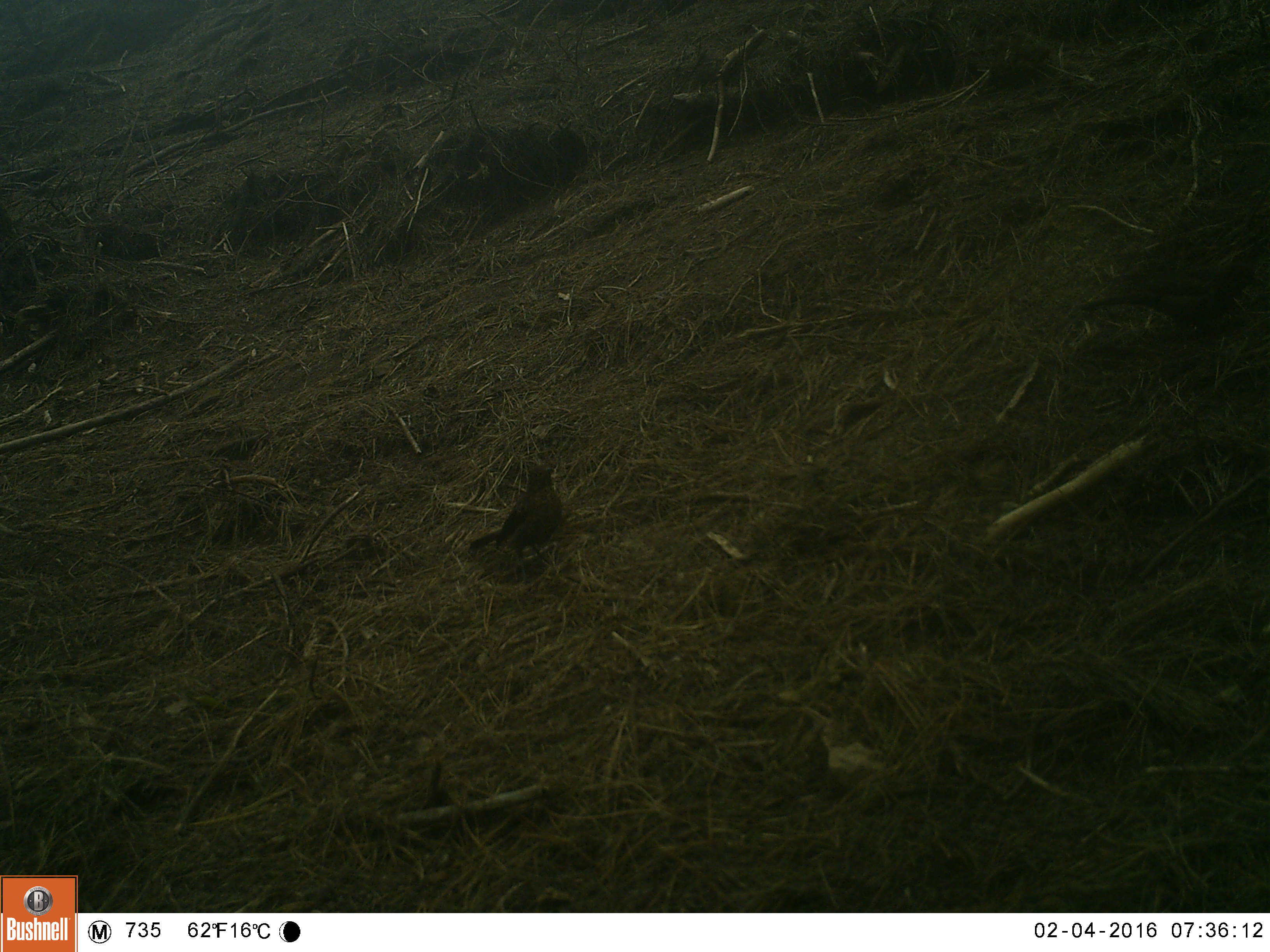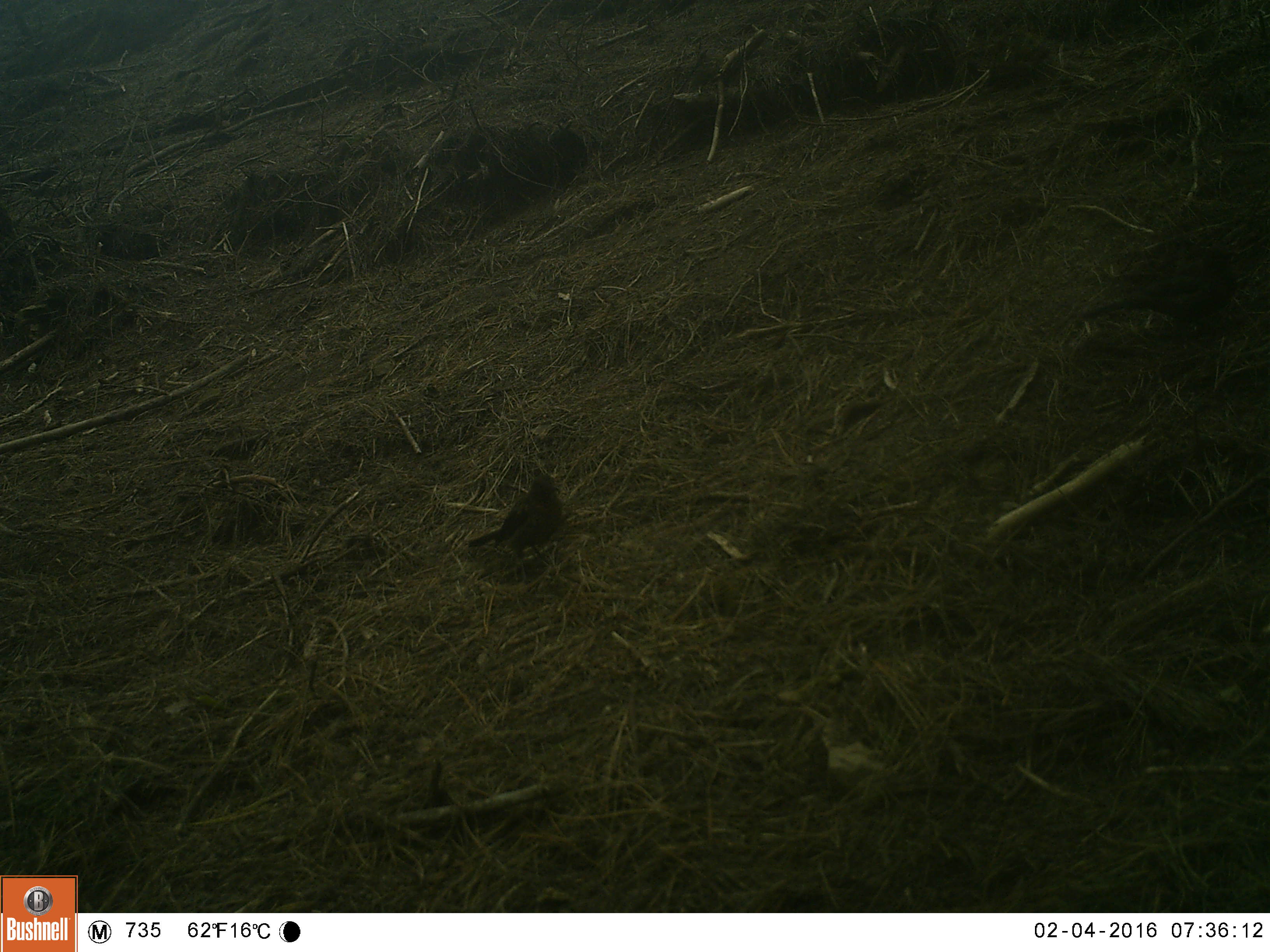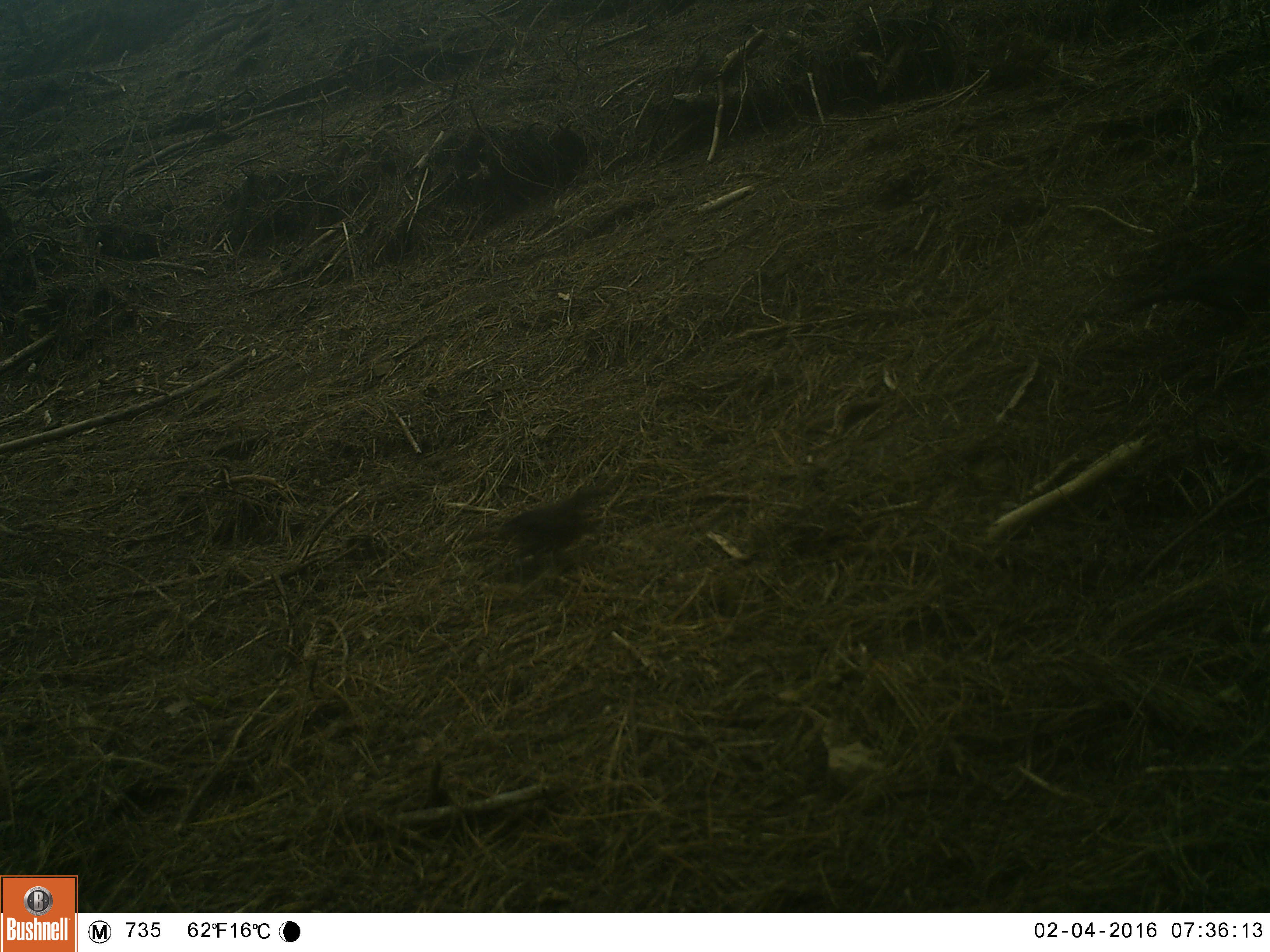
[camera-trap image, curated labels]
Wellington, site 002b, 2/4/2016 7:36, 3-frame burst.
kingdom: Animalia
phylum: Chordata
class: Aves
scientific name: Aves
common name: bird